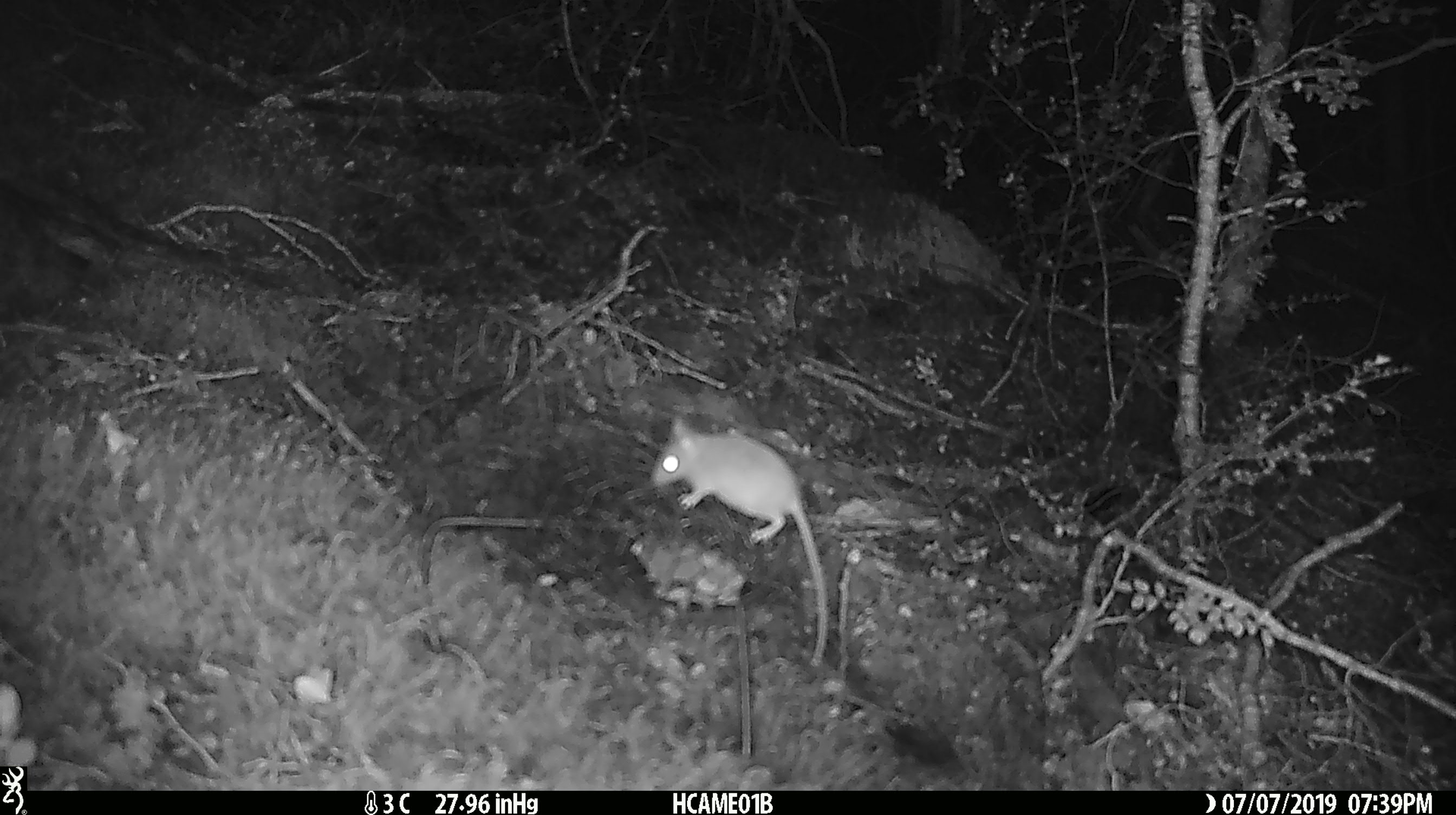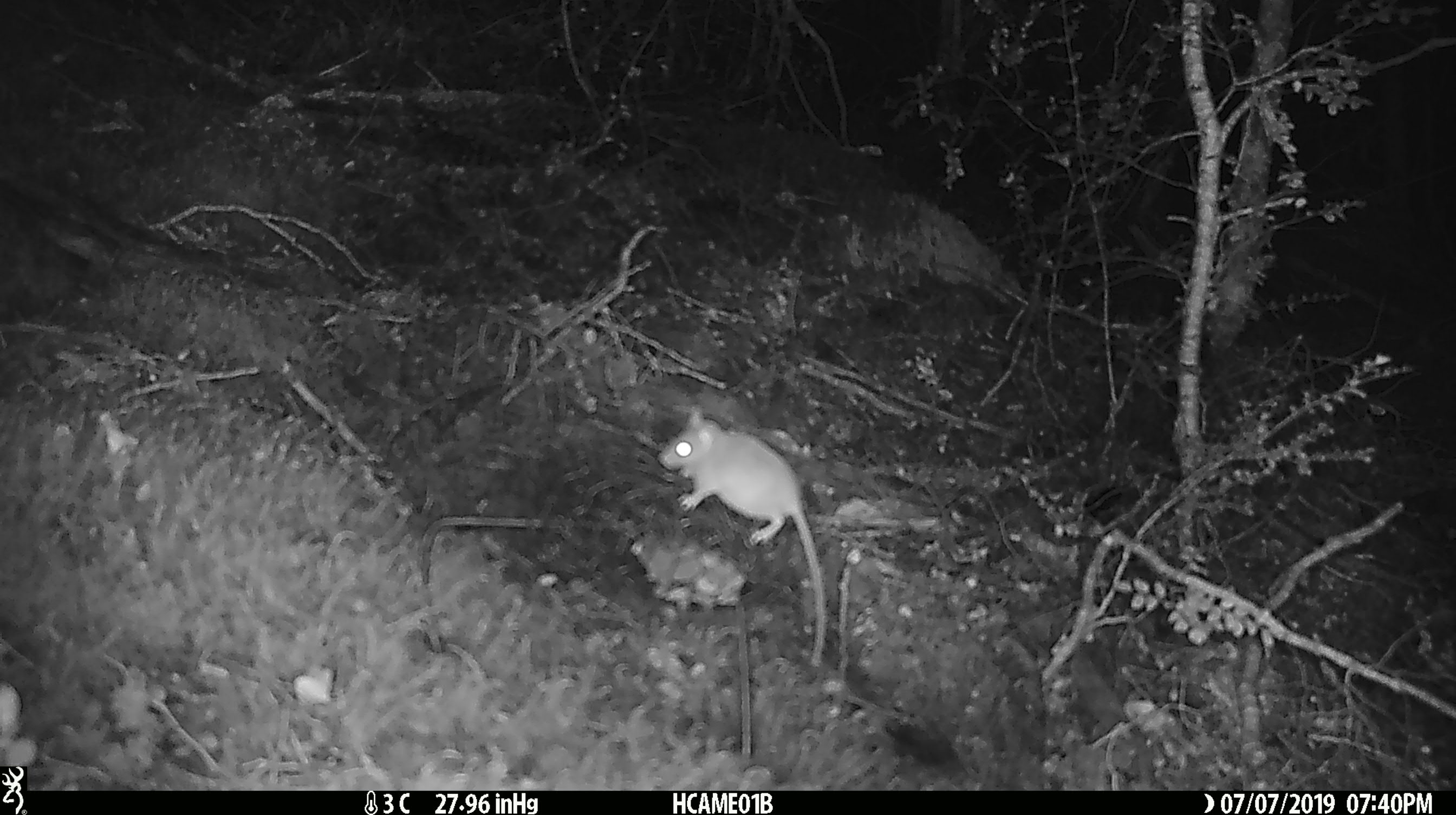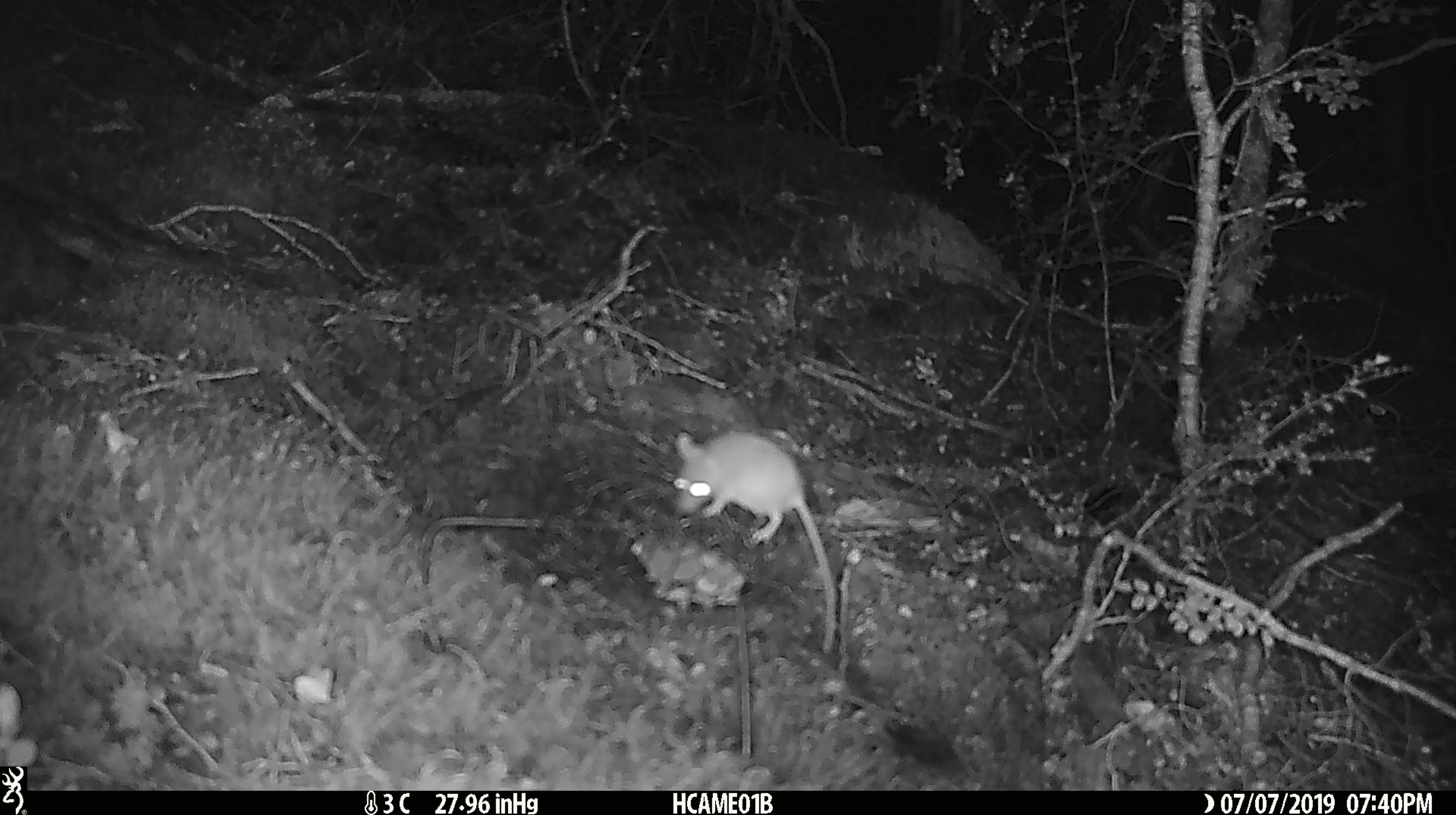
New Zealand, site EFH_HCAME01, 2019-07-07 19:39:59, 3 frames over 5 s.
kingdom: Animalia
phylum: Chordata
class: Mammalia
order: Rodentia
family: Muridae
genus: Mus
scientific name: Mus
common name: mouse